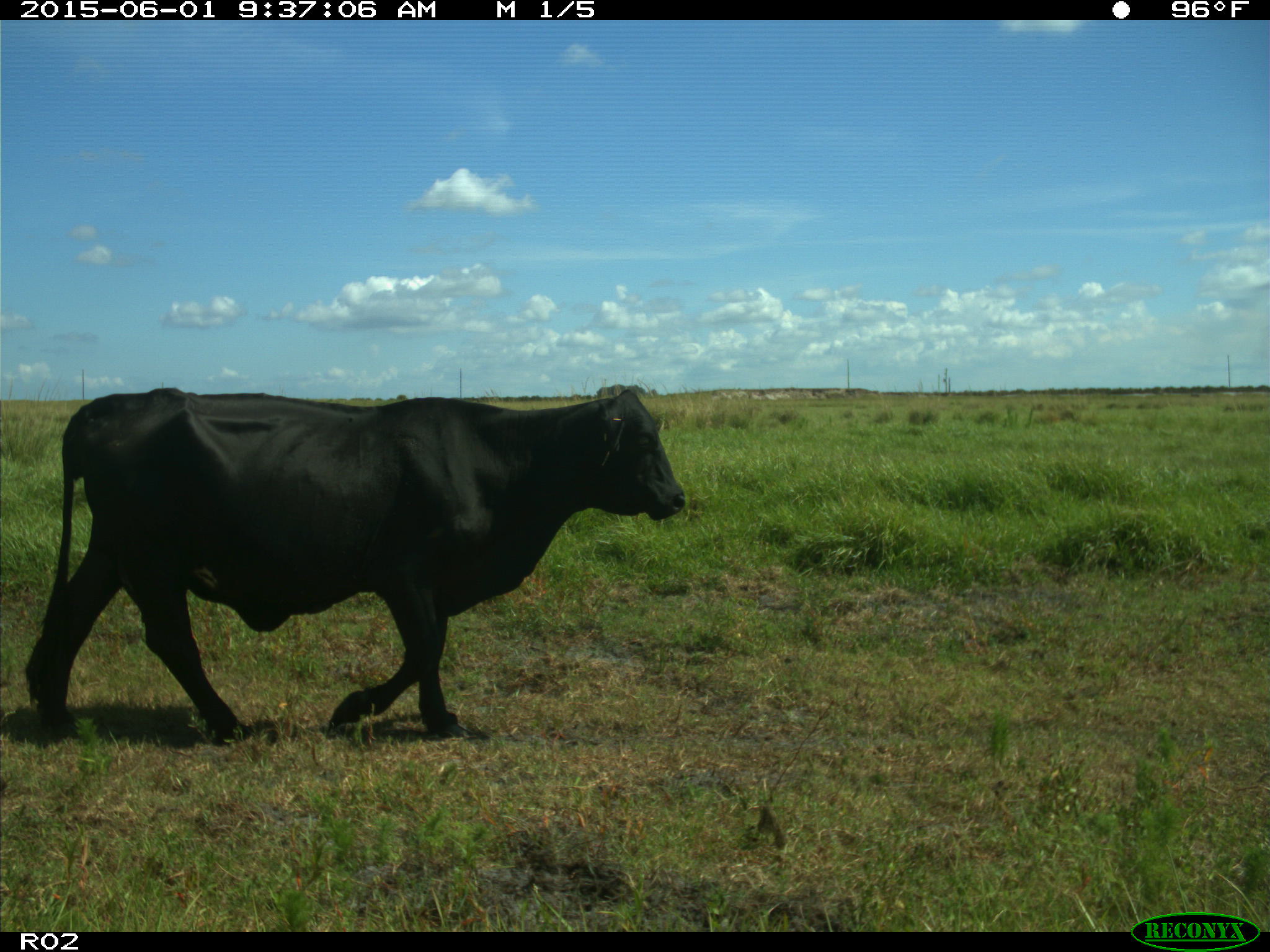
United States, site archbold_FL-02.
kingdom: Animalia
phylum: Chordata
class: Mammalia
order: Artiodactyla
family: Bovidae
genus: Bos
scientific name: Bos taurus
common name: domestic cow